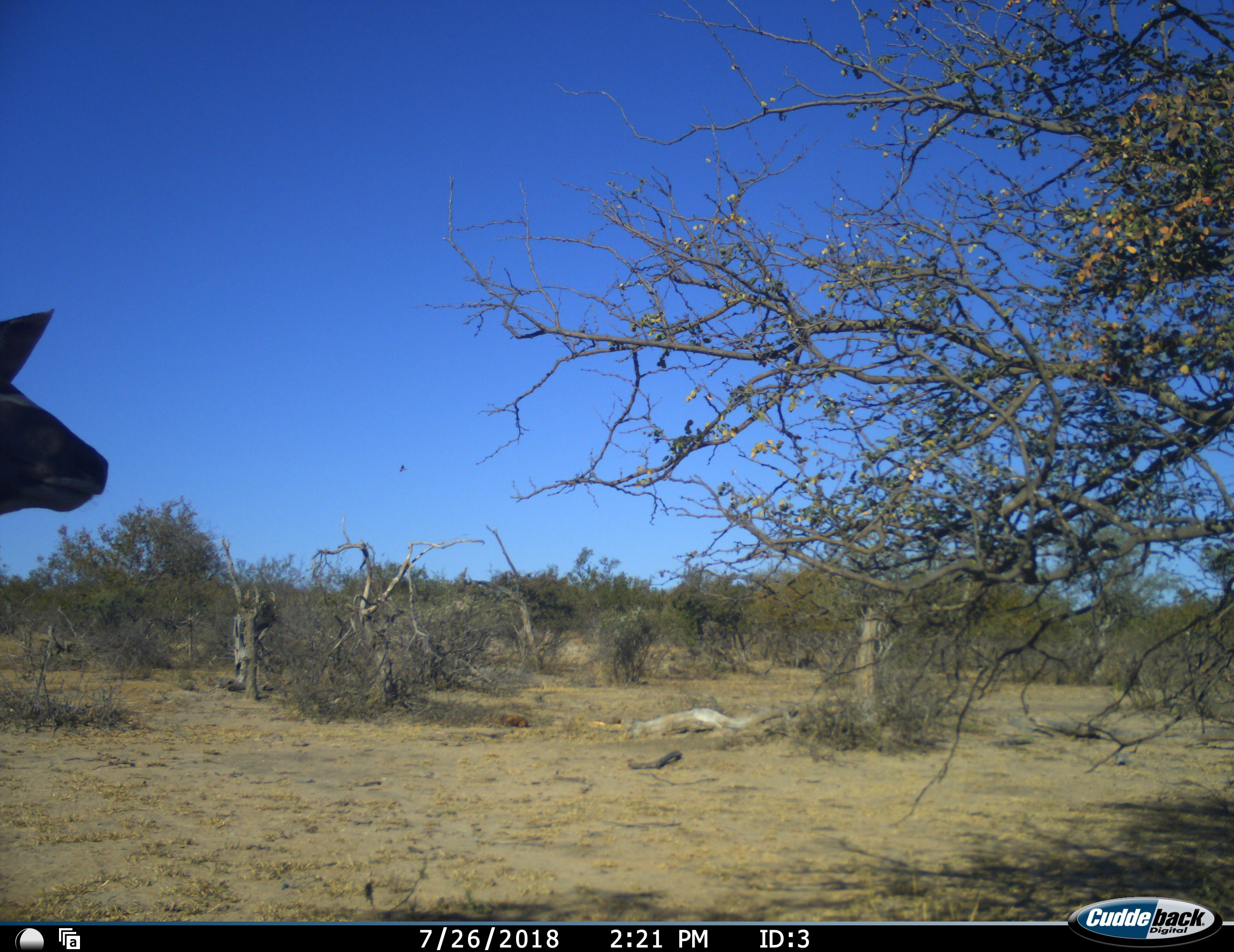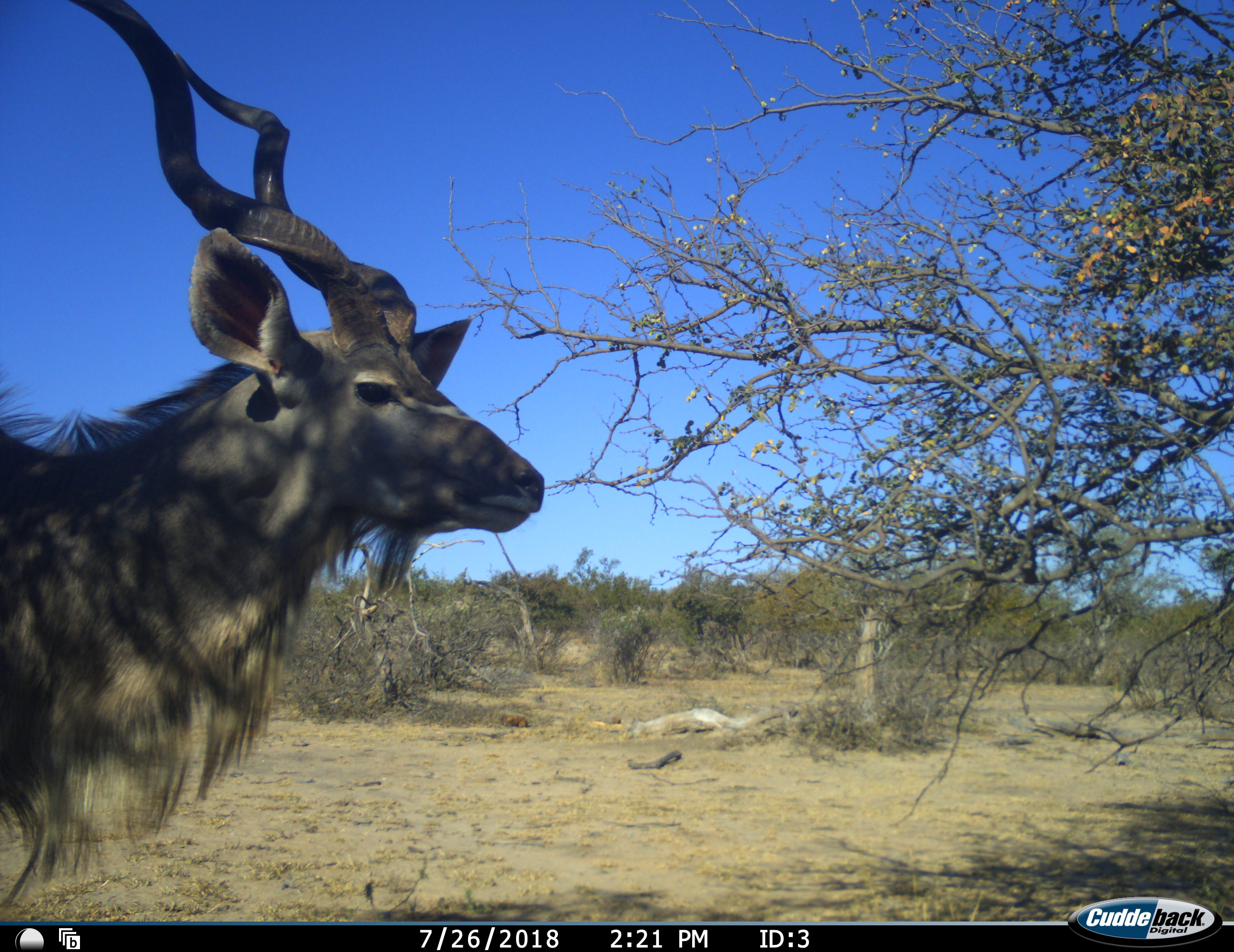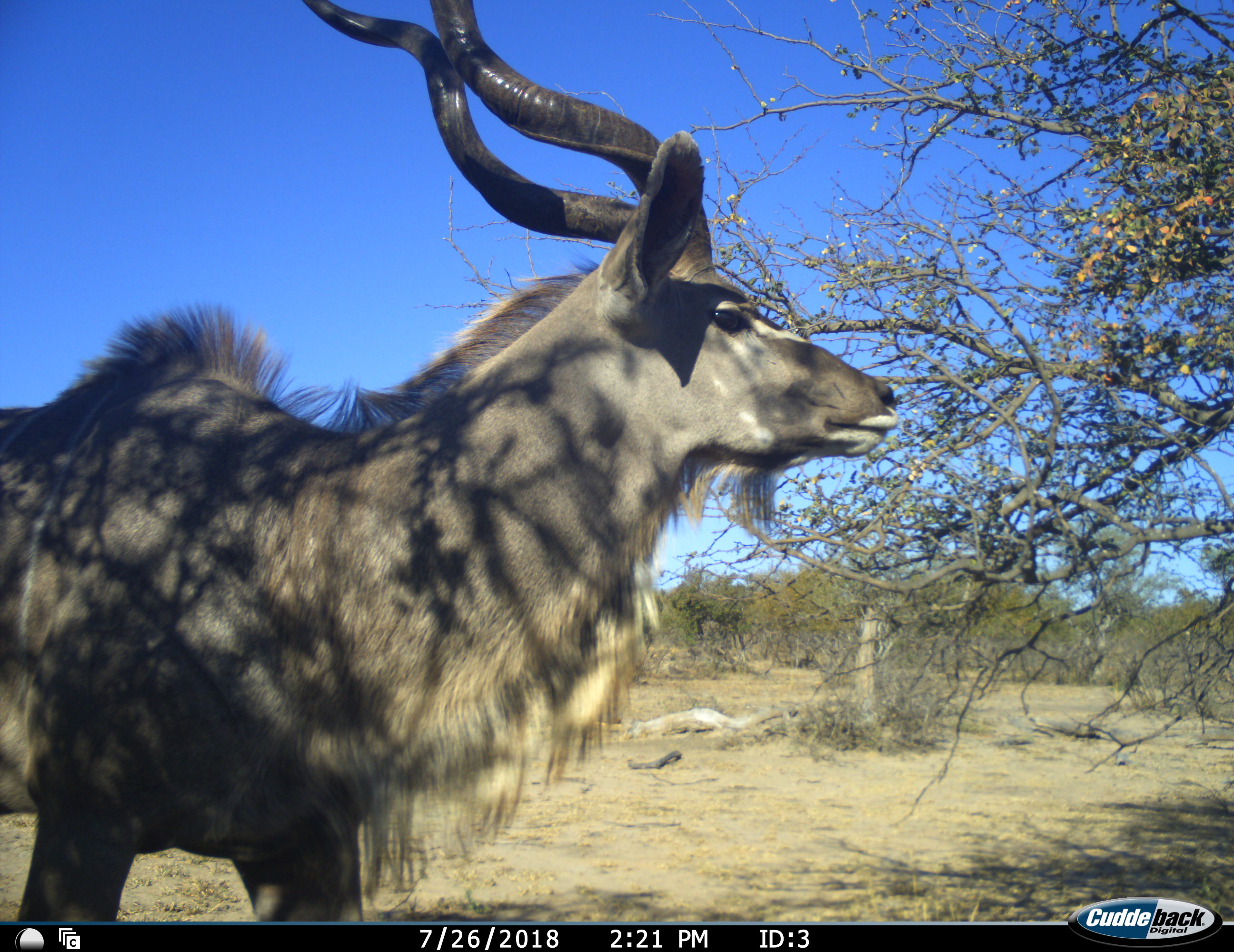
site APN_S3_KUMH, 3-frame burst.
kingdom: Animalia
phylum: Chordata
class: Mammalia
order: Artiodactyla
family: Bovidae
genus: Tragelaphus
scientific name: Tragelaphus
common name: kudu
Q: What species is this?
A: Kudu (Tragelaphus).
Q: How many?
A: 1.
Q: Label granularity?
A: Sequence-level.